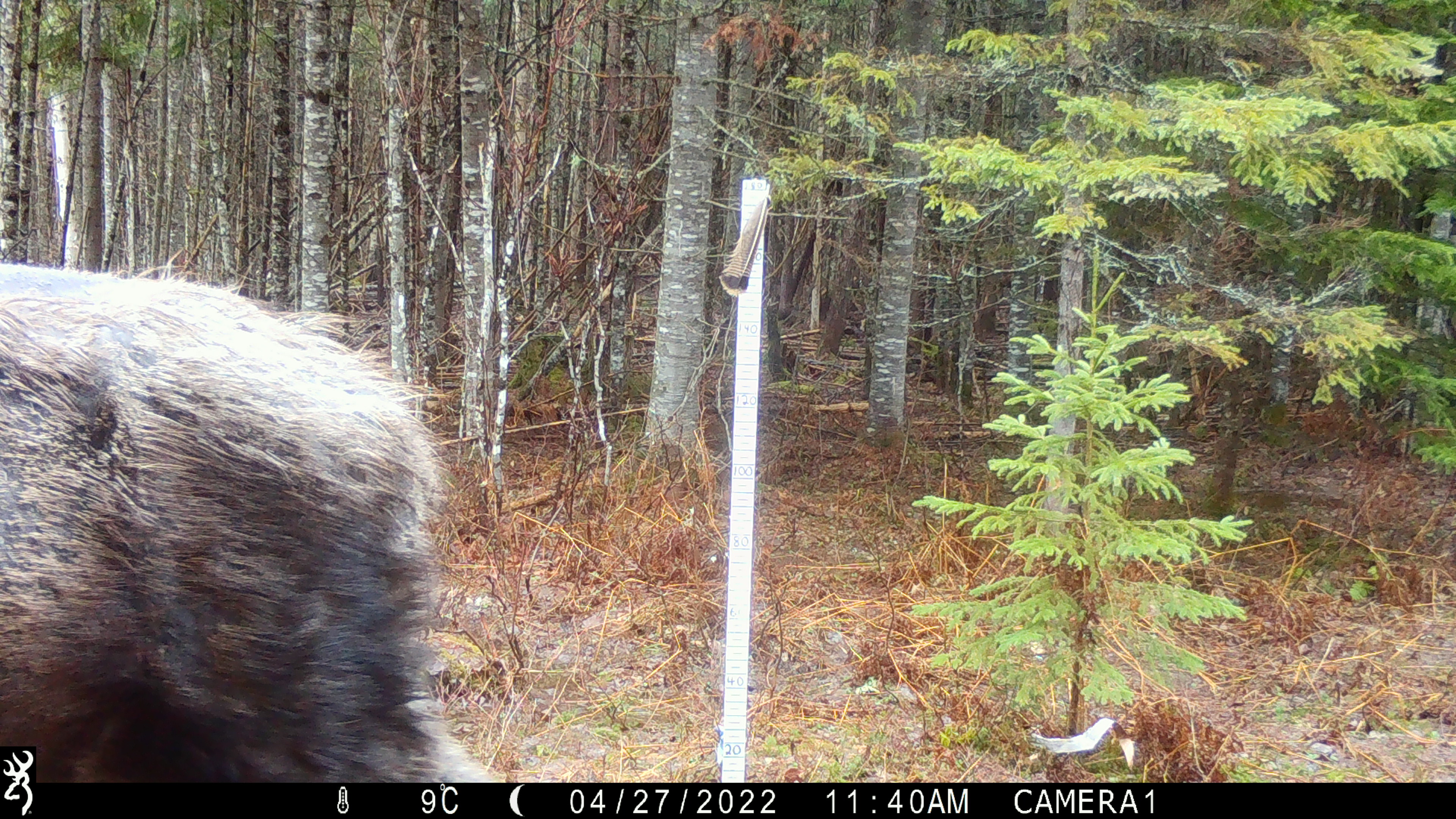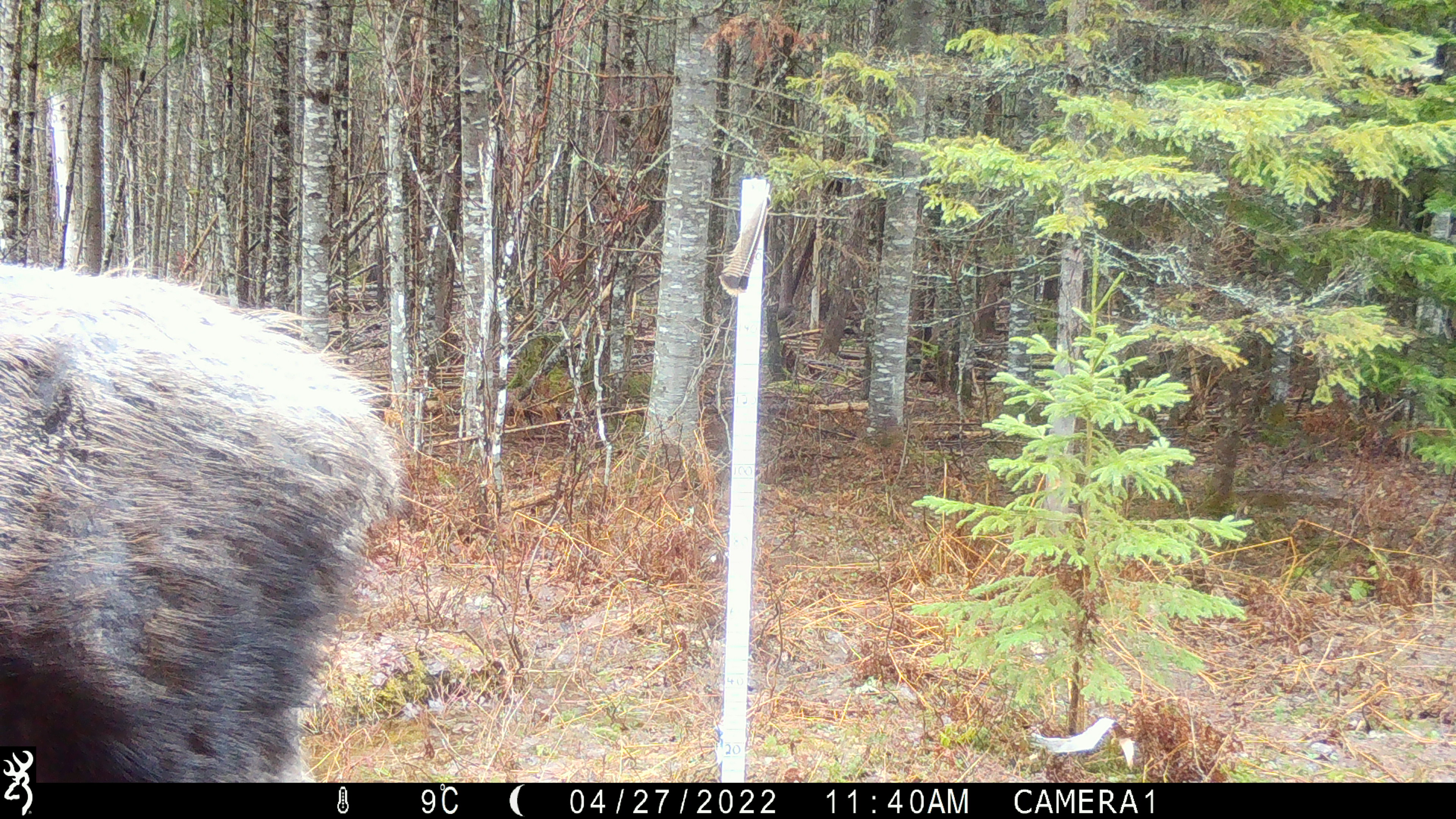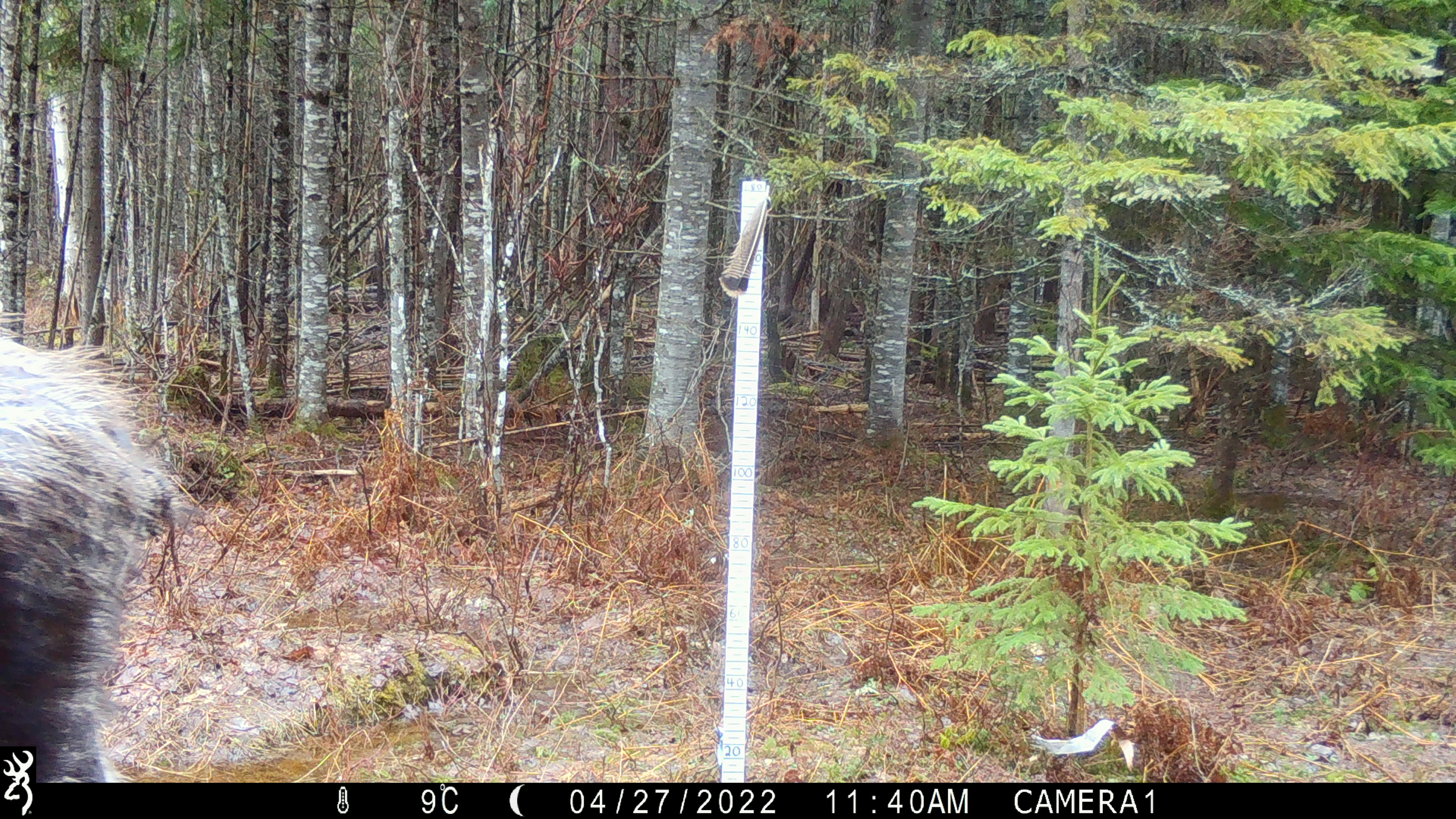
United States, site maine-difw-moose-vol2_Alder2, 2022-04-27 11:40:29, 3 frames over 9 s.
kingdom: Animalia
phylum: Chordata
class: Mammalia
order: Artiodactyla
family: Cervidae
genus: Alces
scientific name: Alces alces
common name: moose